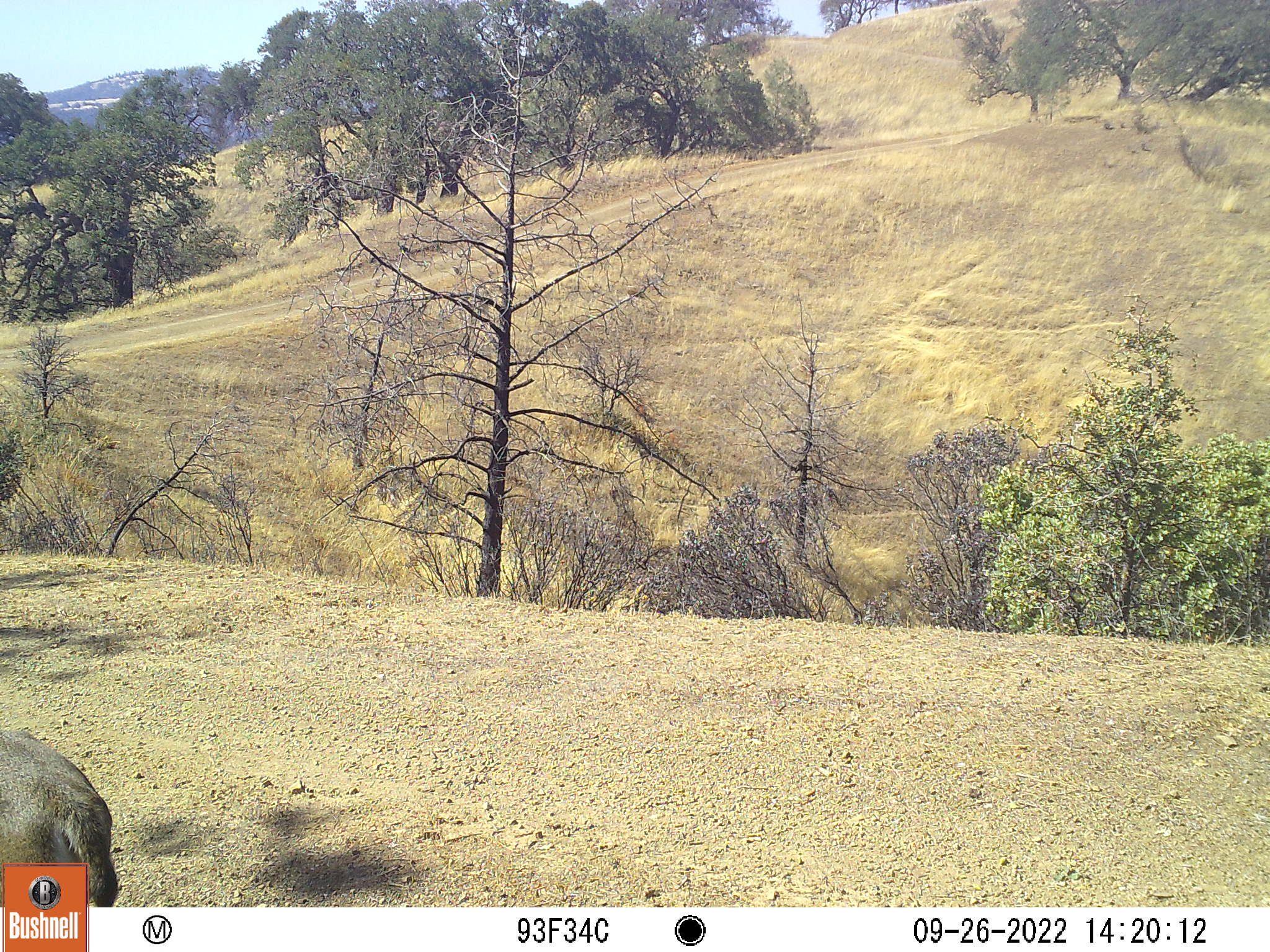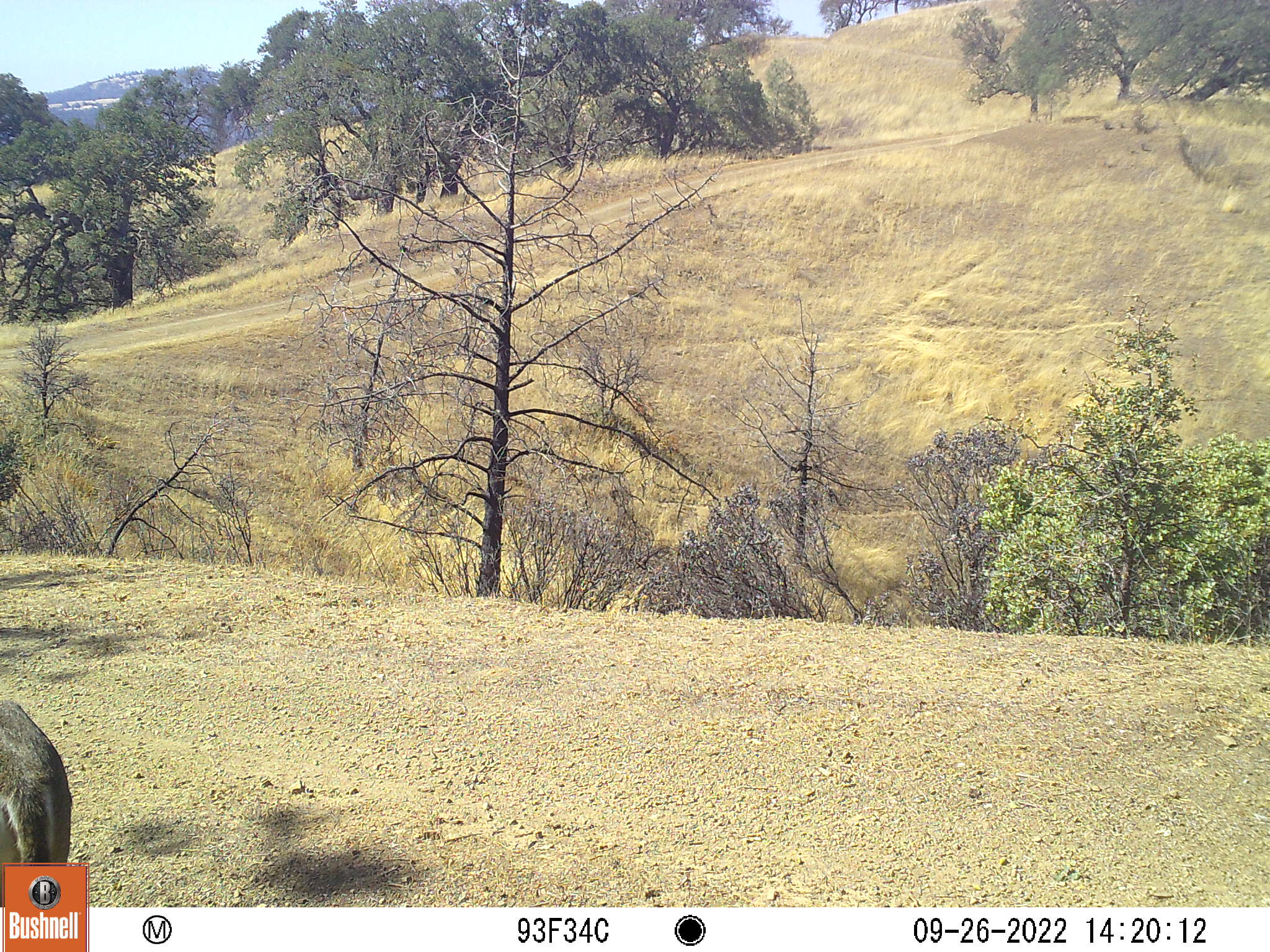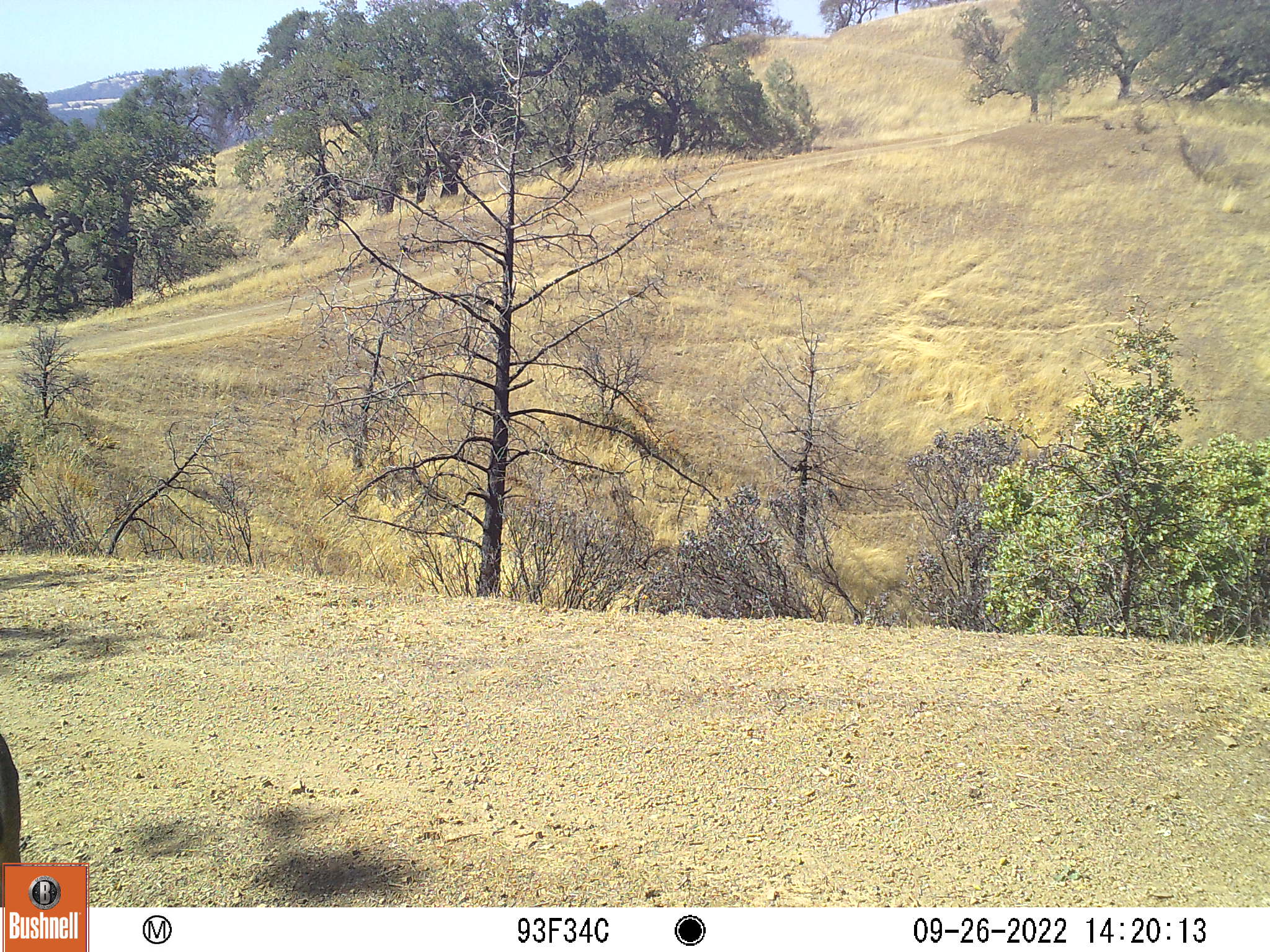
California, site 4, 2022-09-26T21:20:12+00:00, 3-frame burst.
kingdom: Animalia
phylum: Chordata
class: Mammalia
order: Artiodactyla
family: Cervidae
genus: Odocoileus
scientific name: Odocoileus hemionus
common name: mule deer